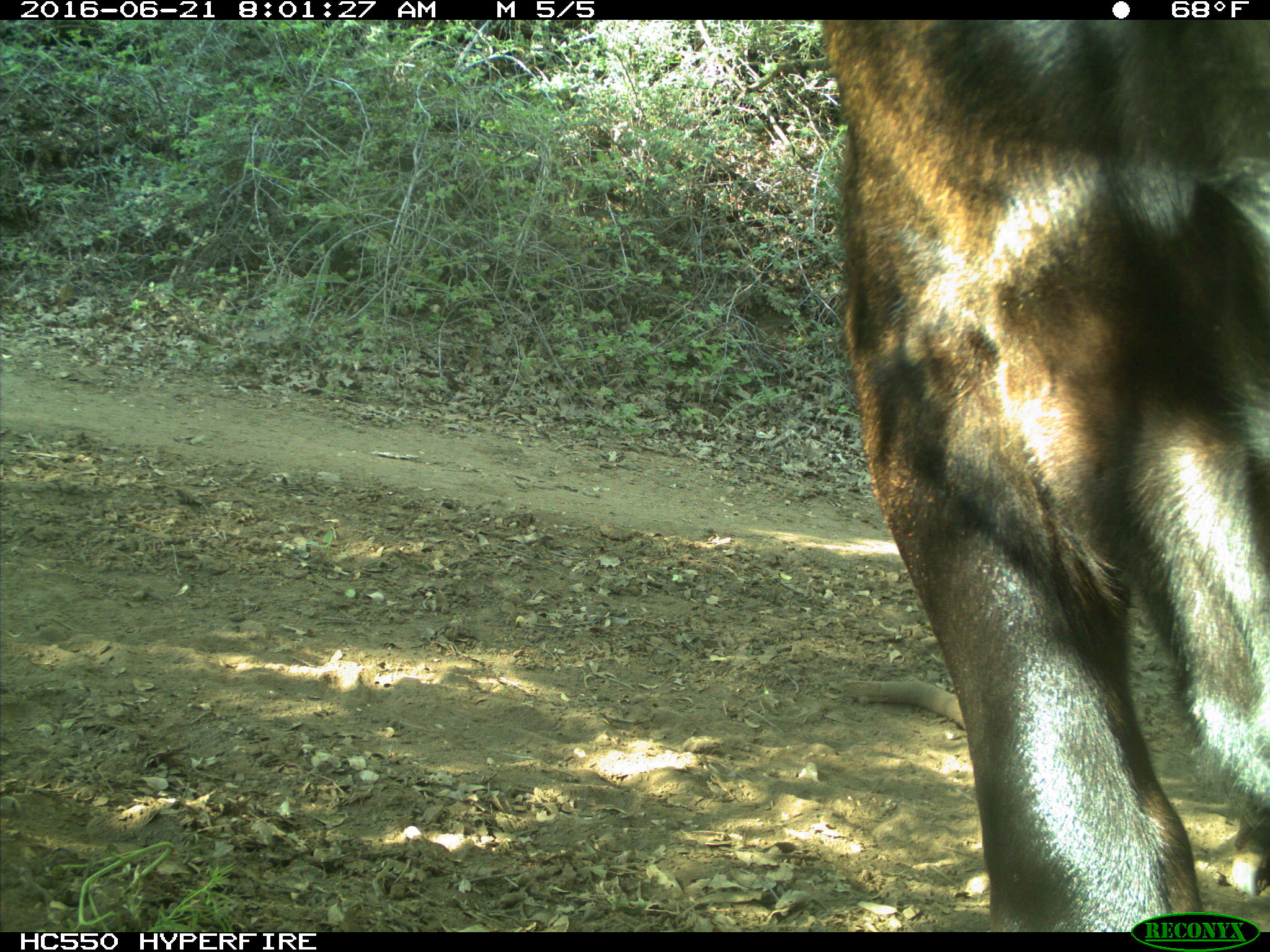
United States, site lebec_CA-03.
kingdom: Animalia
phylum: Chordata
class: Mammalia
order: Artiodactyla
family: Bovidae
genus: Bos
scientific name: Bos taurus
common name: domestic cow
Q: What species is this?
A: Bos taurus (domestic cow).